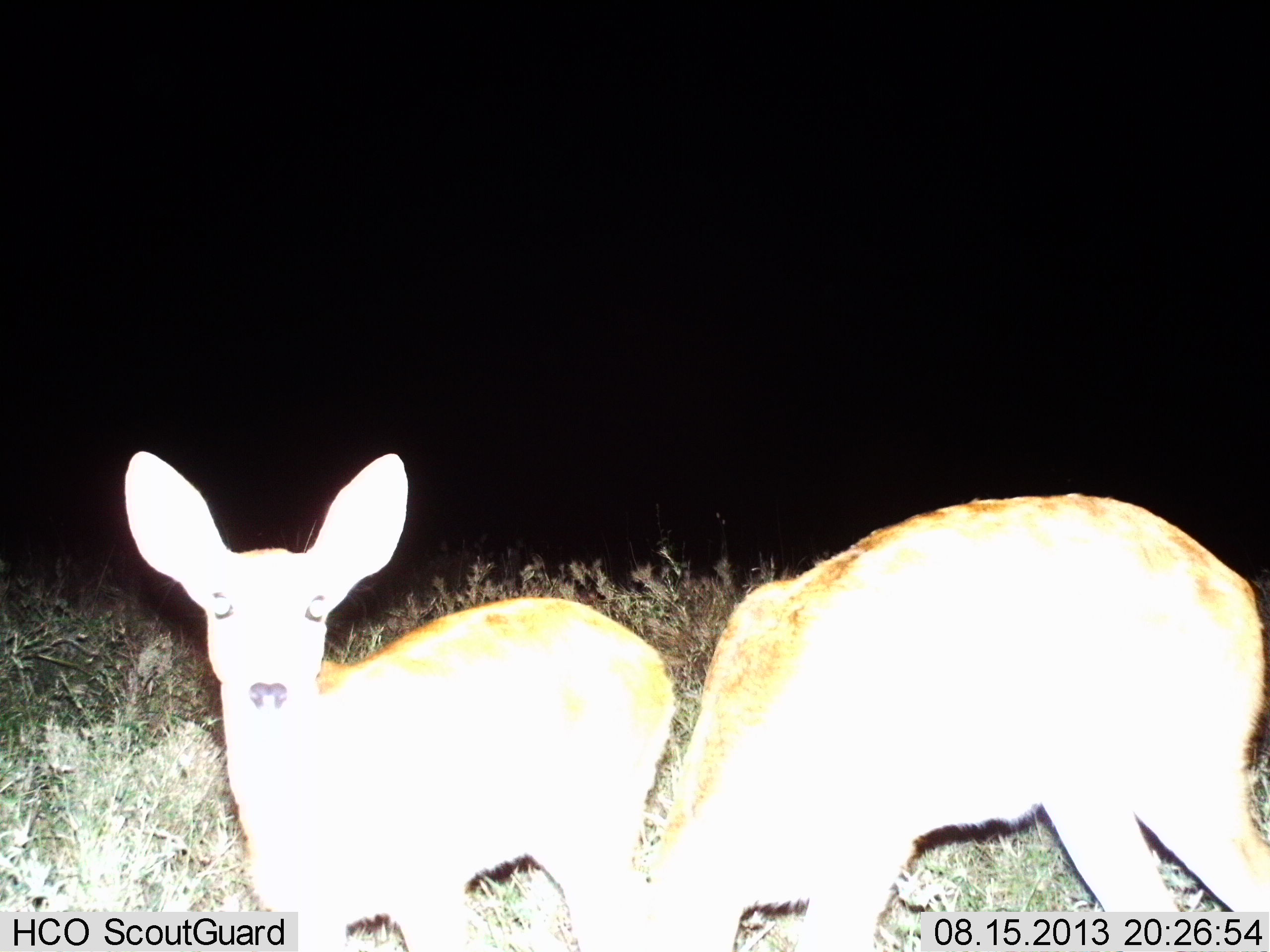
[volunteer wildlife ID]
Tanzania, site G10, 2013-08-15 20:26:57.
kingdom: Animalia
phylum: Chordata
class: Mammalia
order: Artiodactyla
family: Bovidae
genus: Redunca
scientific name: Redunca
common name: reedbuck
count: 2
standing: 100%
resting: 0%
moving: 0%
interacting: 0%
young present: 0%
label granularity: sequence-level